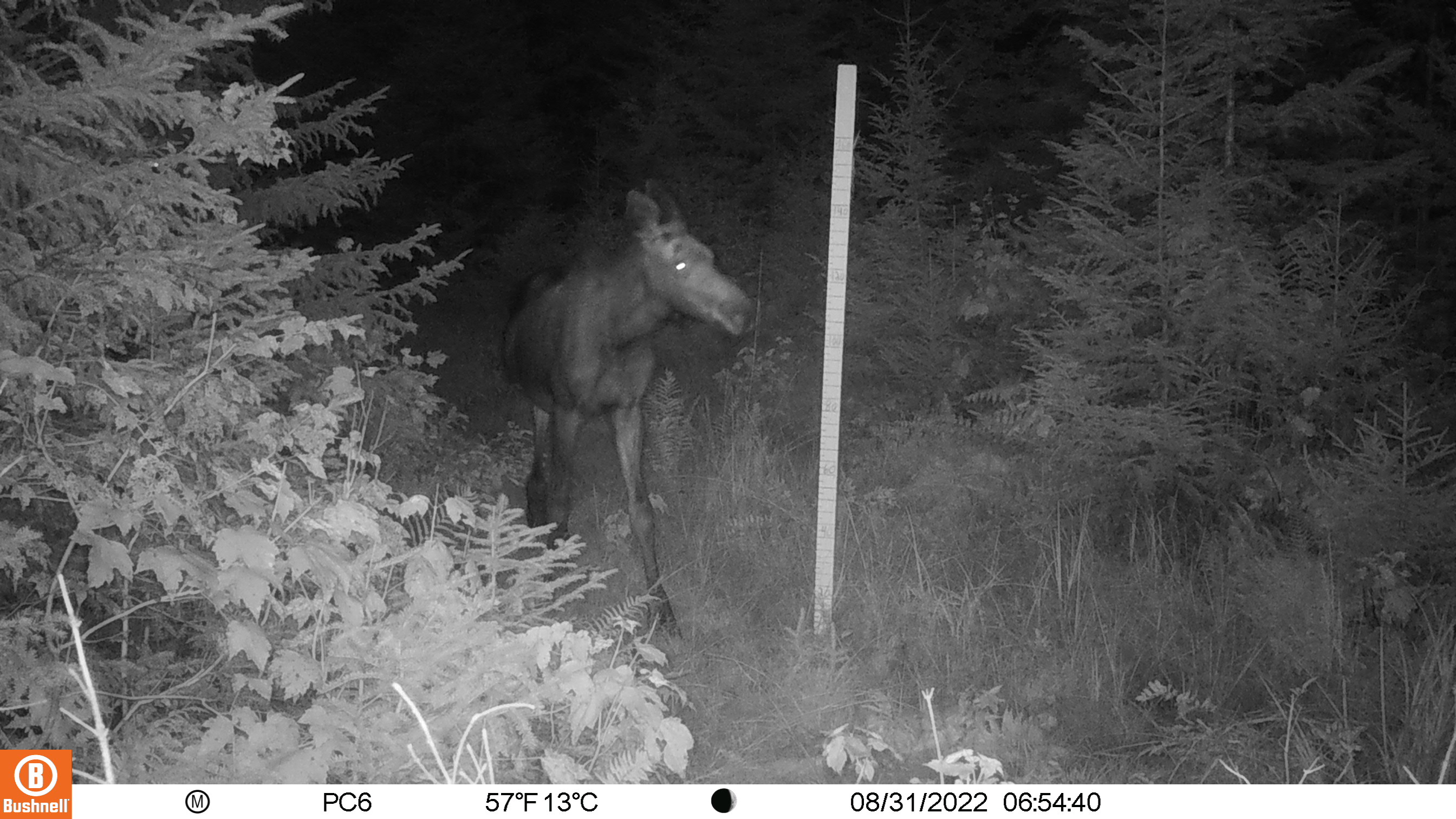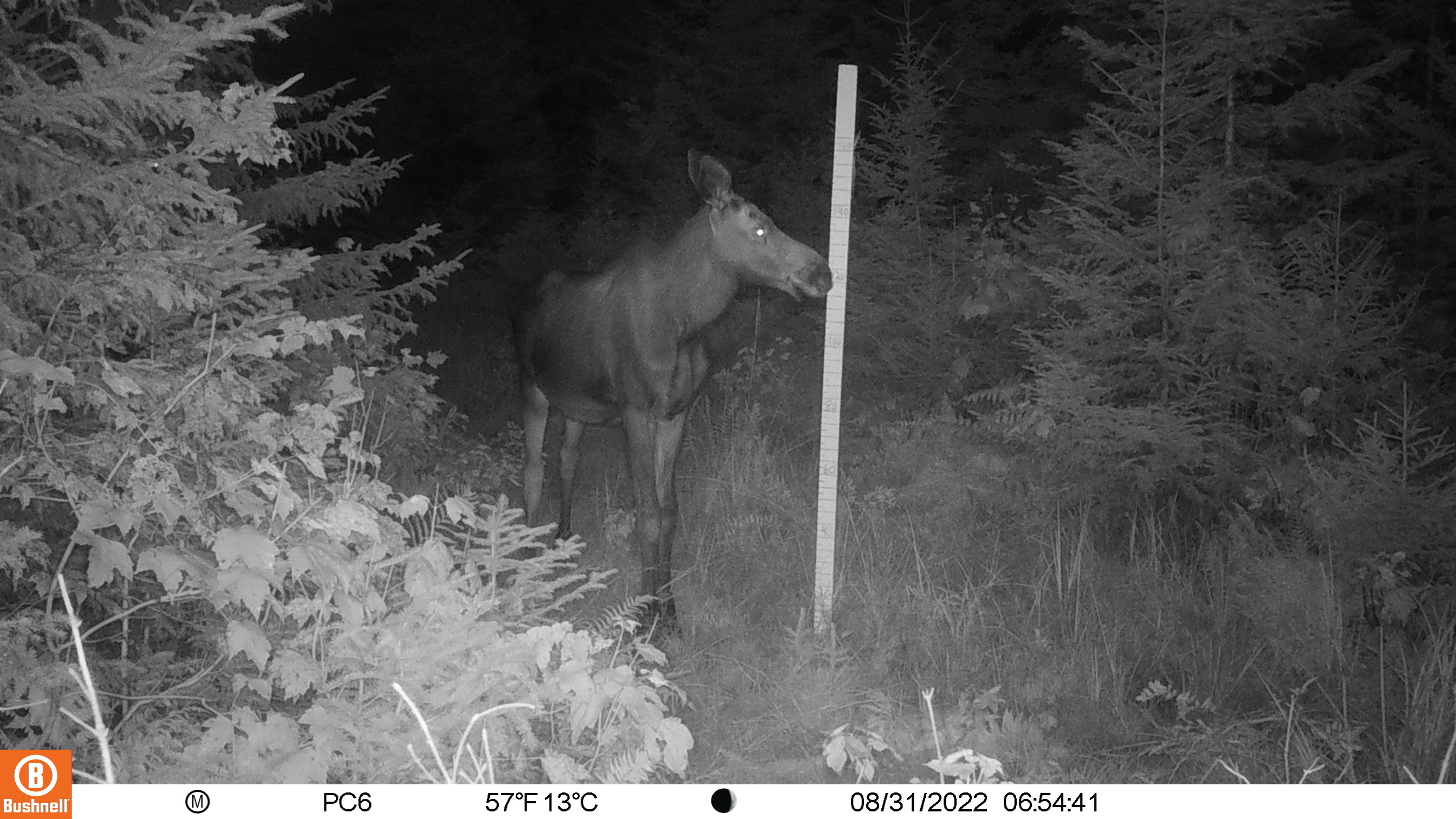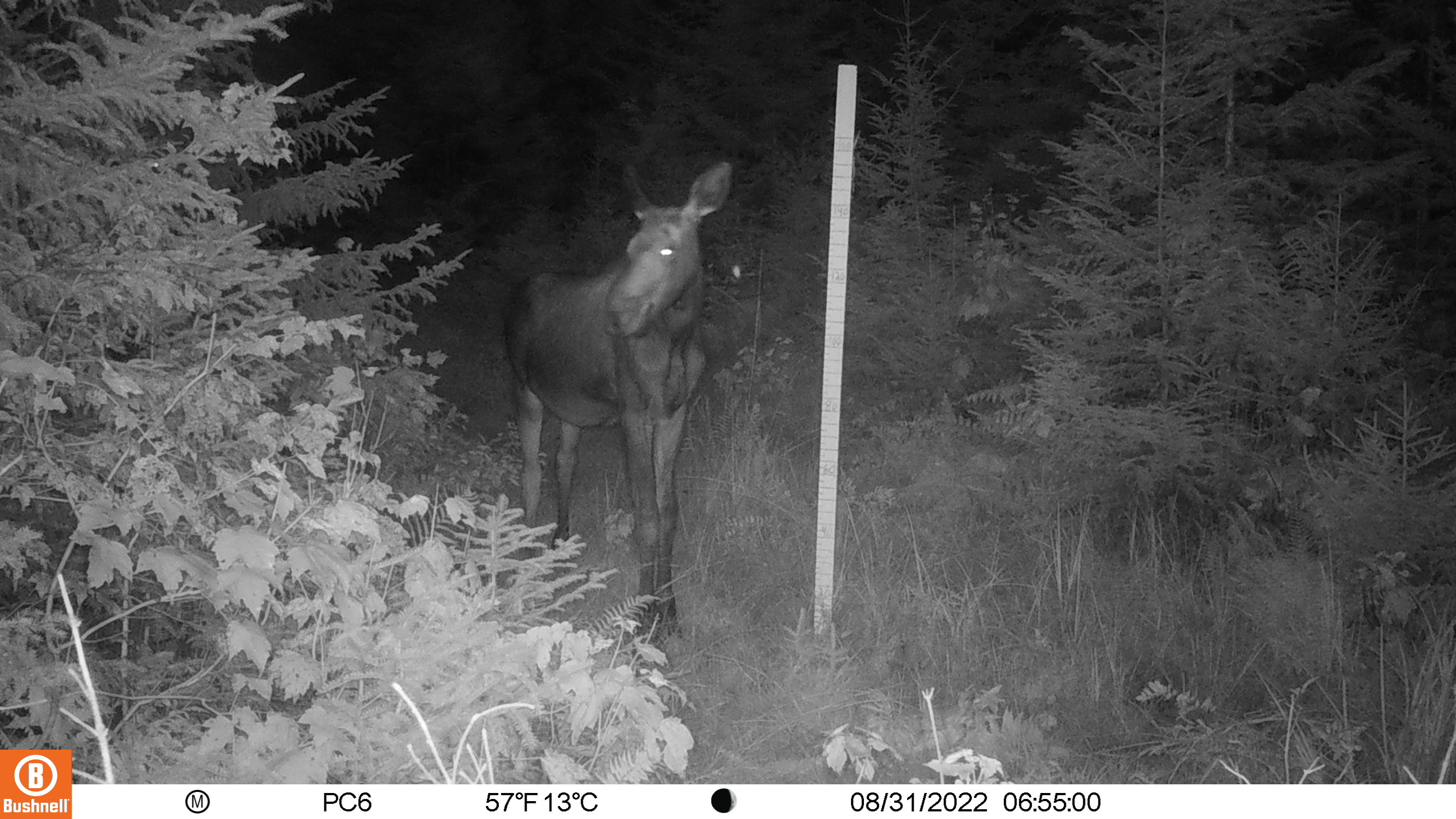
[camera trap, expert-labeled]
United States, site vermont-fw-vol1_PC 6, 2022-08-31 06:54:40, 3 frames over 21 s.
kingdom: Animalia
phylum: Chordata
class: Mammalia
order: Artiodactyla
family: Cervidae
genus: Alces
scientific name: Alces alces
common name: moose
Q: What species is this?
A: Moose (Alces alces).